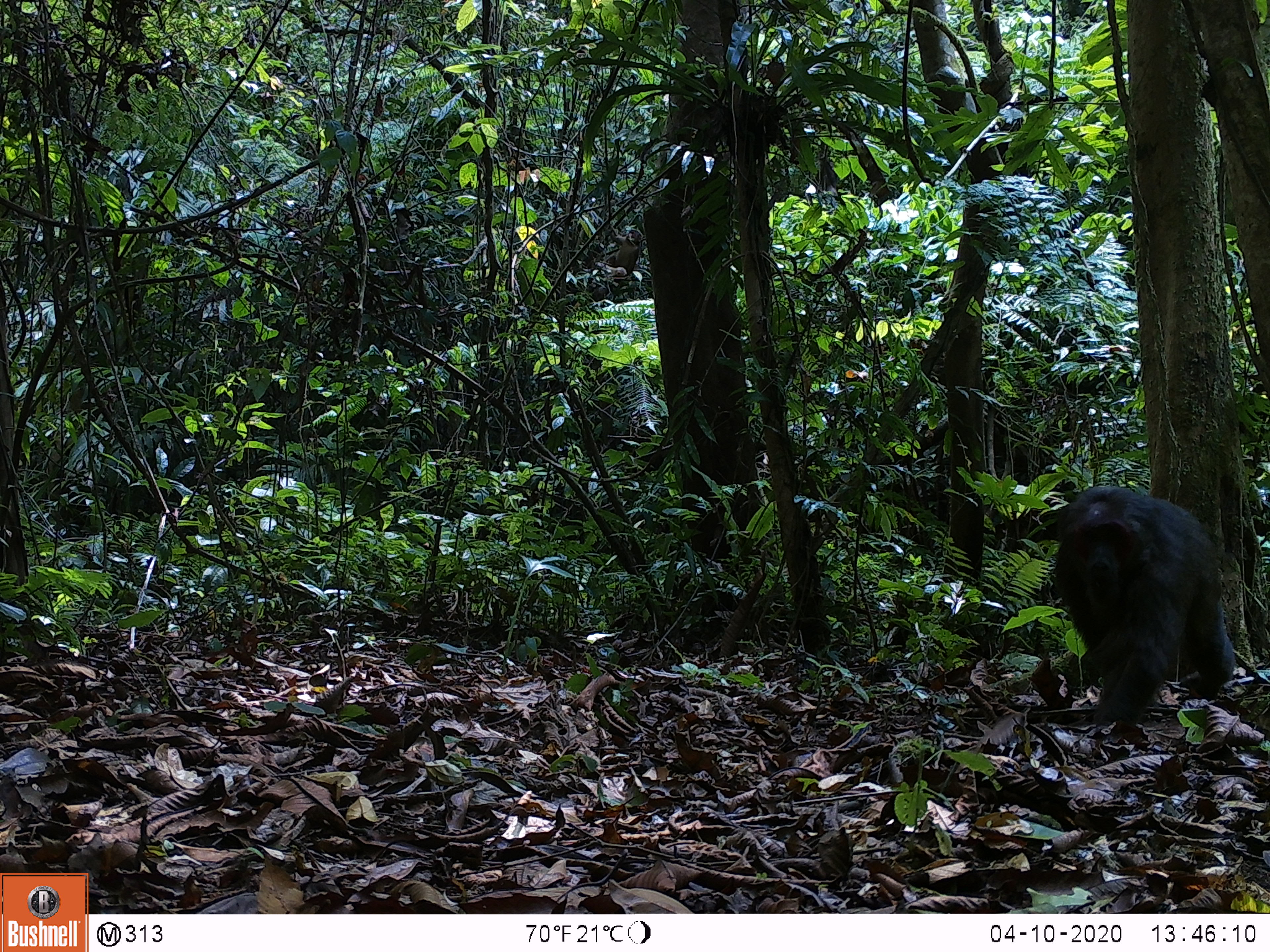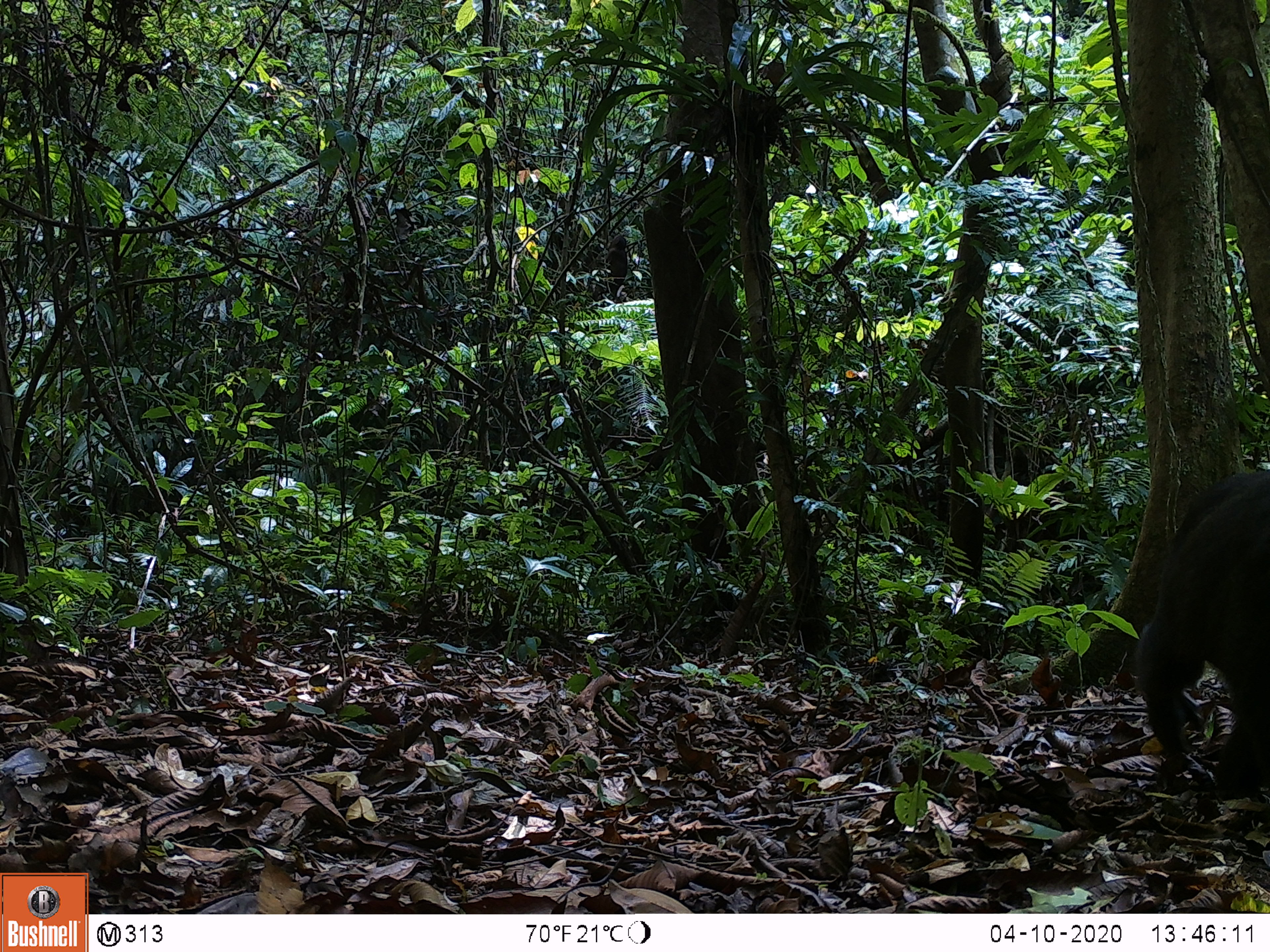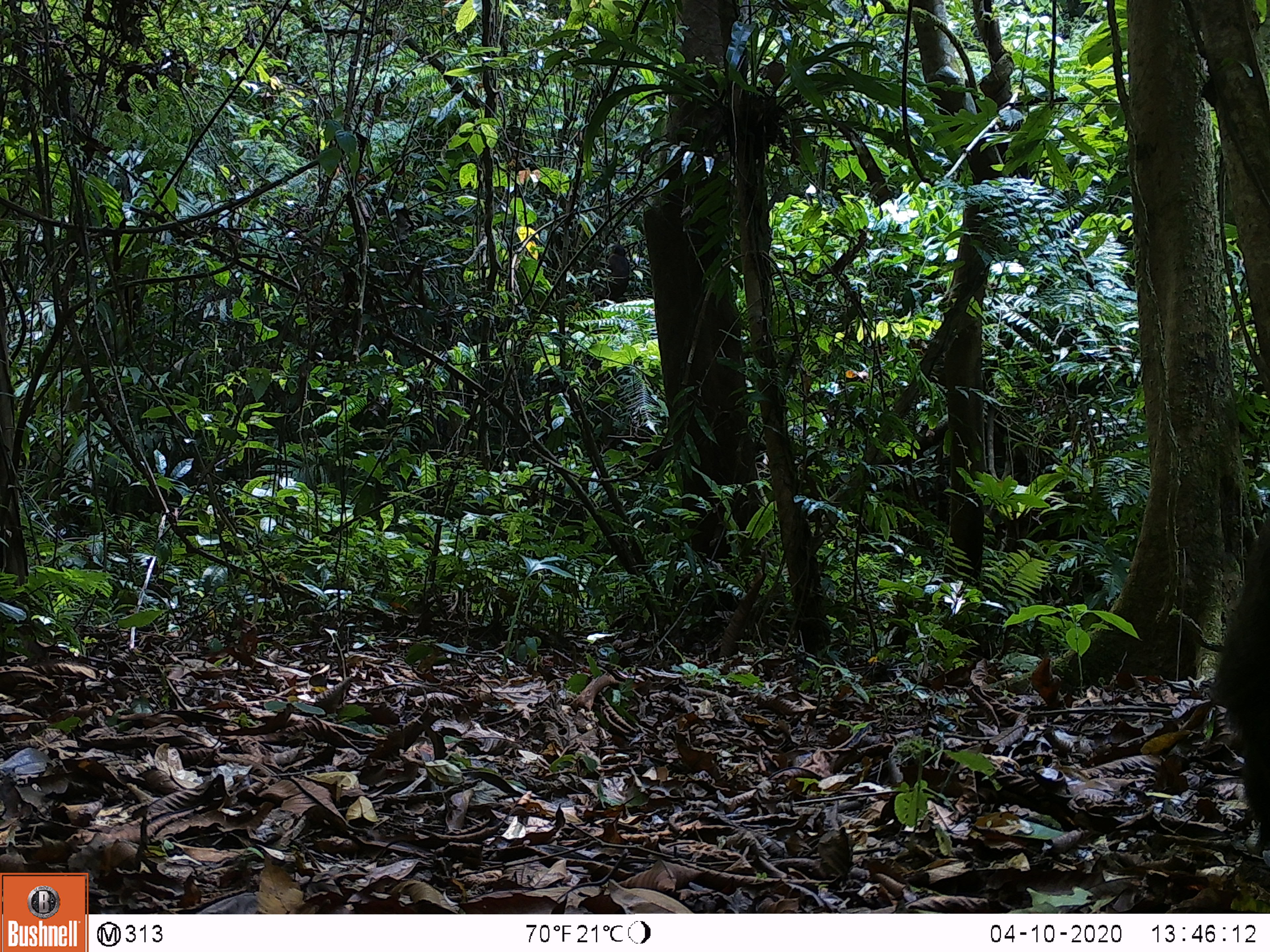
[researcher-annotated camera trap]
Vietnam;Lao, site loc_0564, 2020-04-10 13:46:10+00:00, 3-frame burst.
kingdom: Animalia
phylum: Chordata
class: Mammalia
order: Primates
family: Cercopithecidae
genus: Macaca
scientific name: Macaca arctoides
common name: stump-tailed macaque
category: stump tailed macaque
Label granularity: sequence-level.